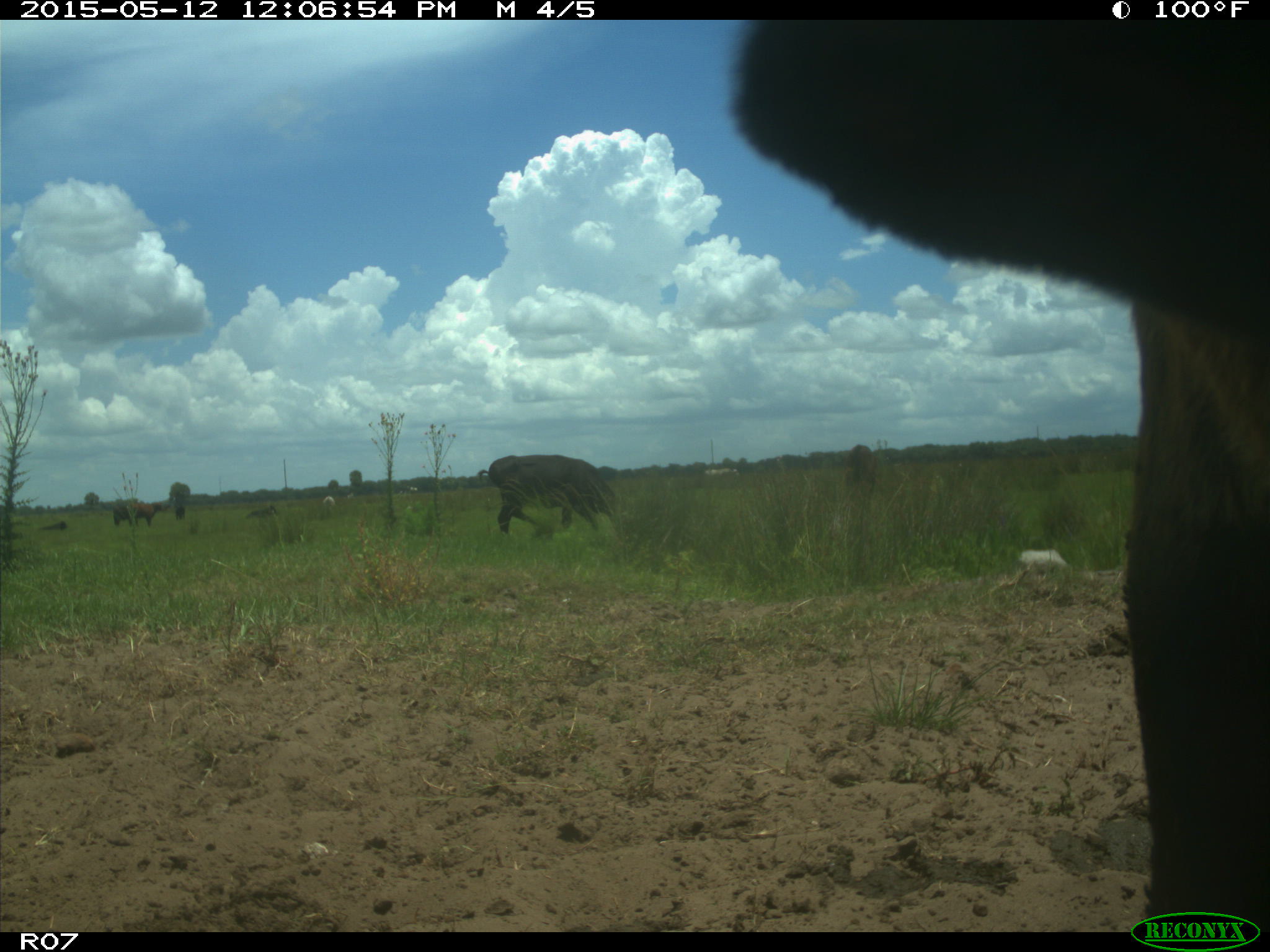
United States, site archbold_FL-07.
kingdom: Animalia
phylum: Chordata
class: Mammalia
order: Artiodactyla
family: Bovidae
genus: Bos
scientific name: Bos taurus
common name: domestic cow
Bos taurus (domestic cow).